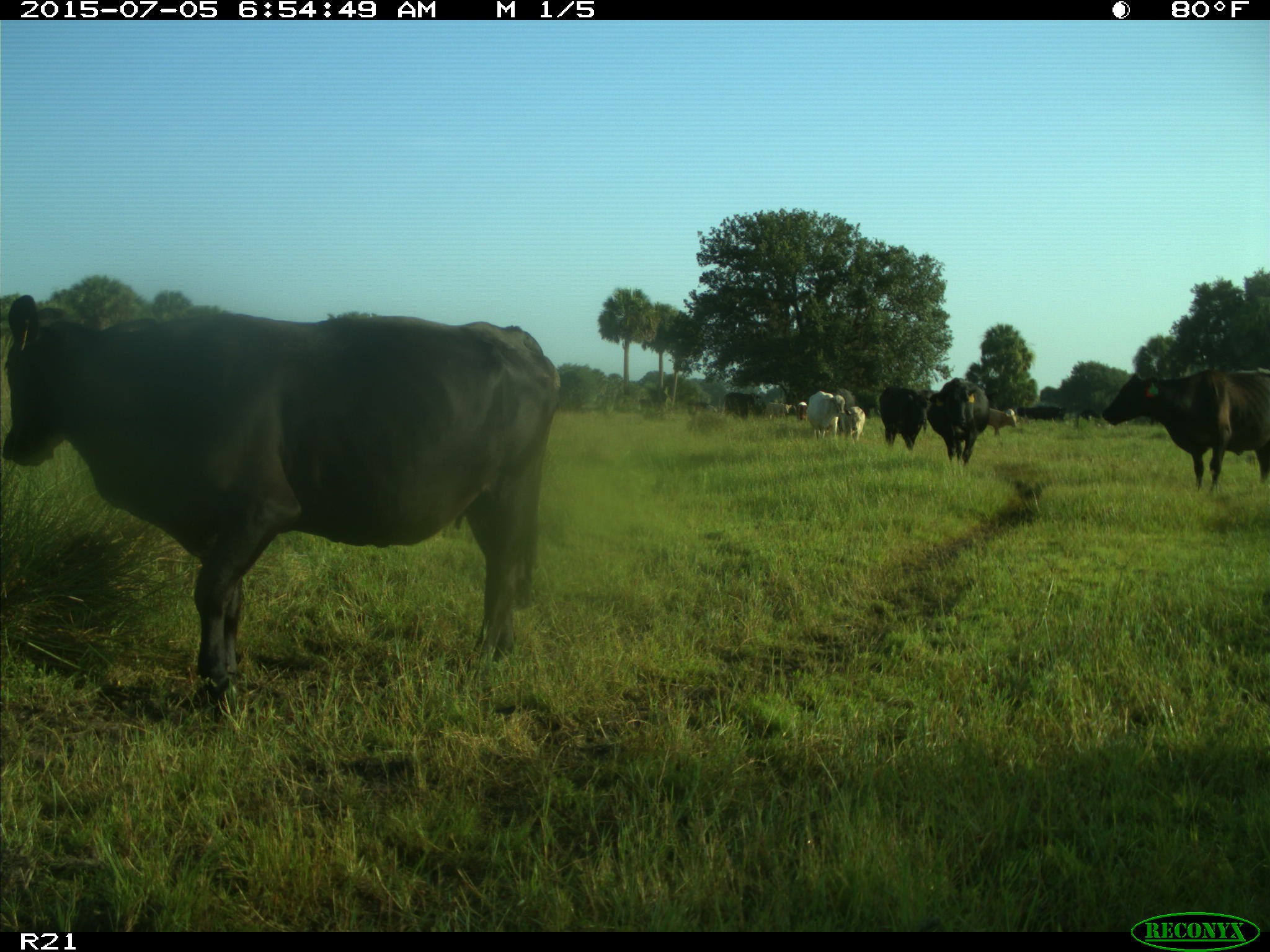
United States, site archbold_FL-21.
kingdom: Animalia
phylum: Chordata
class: Mammalia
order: Artiodactyla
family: Bovidae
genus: Bos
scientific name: Bos taurus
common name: domestic cow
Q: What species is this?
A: Bos taurus (domestic cow).